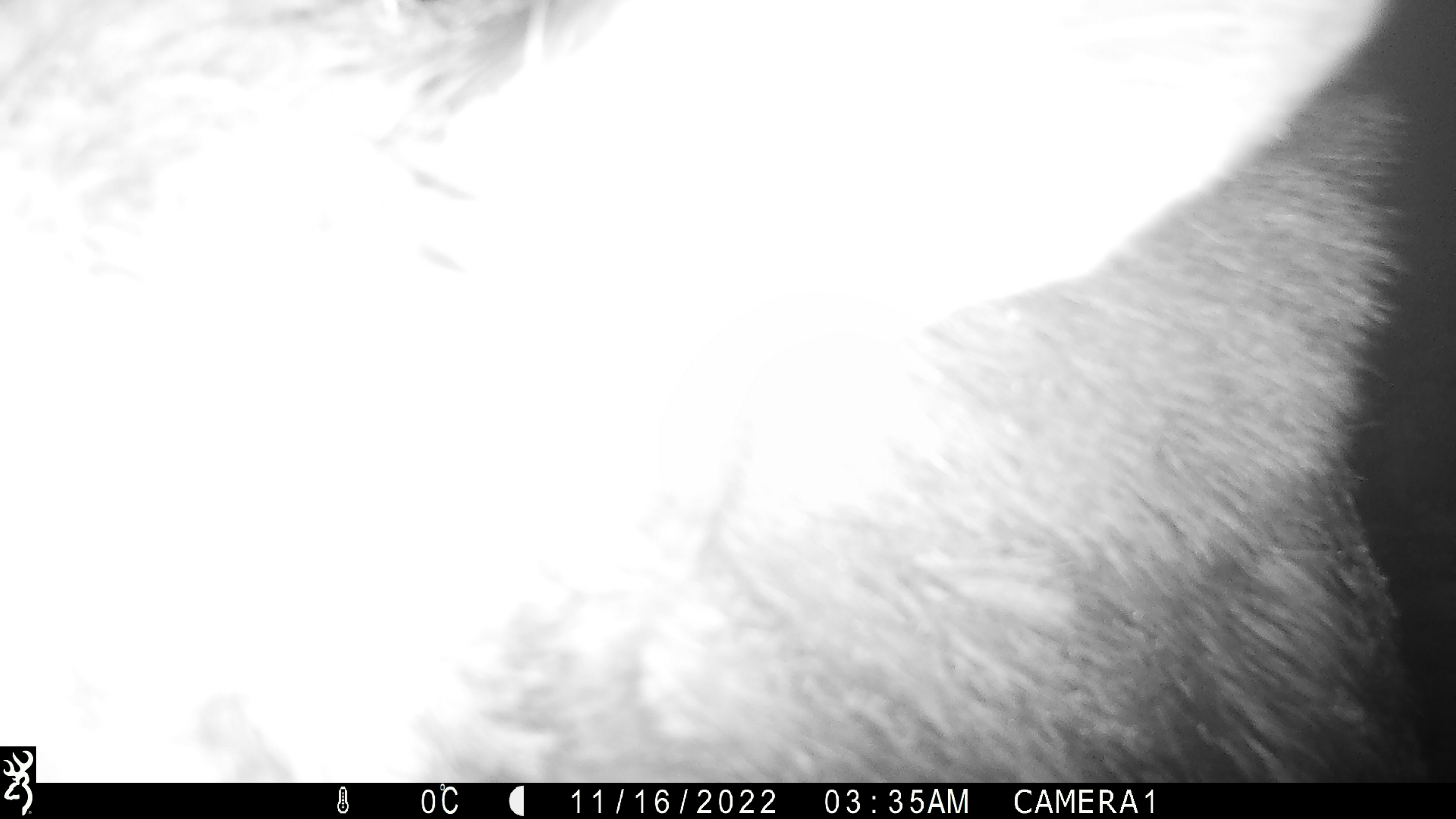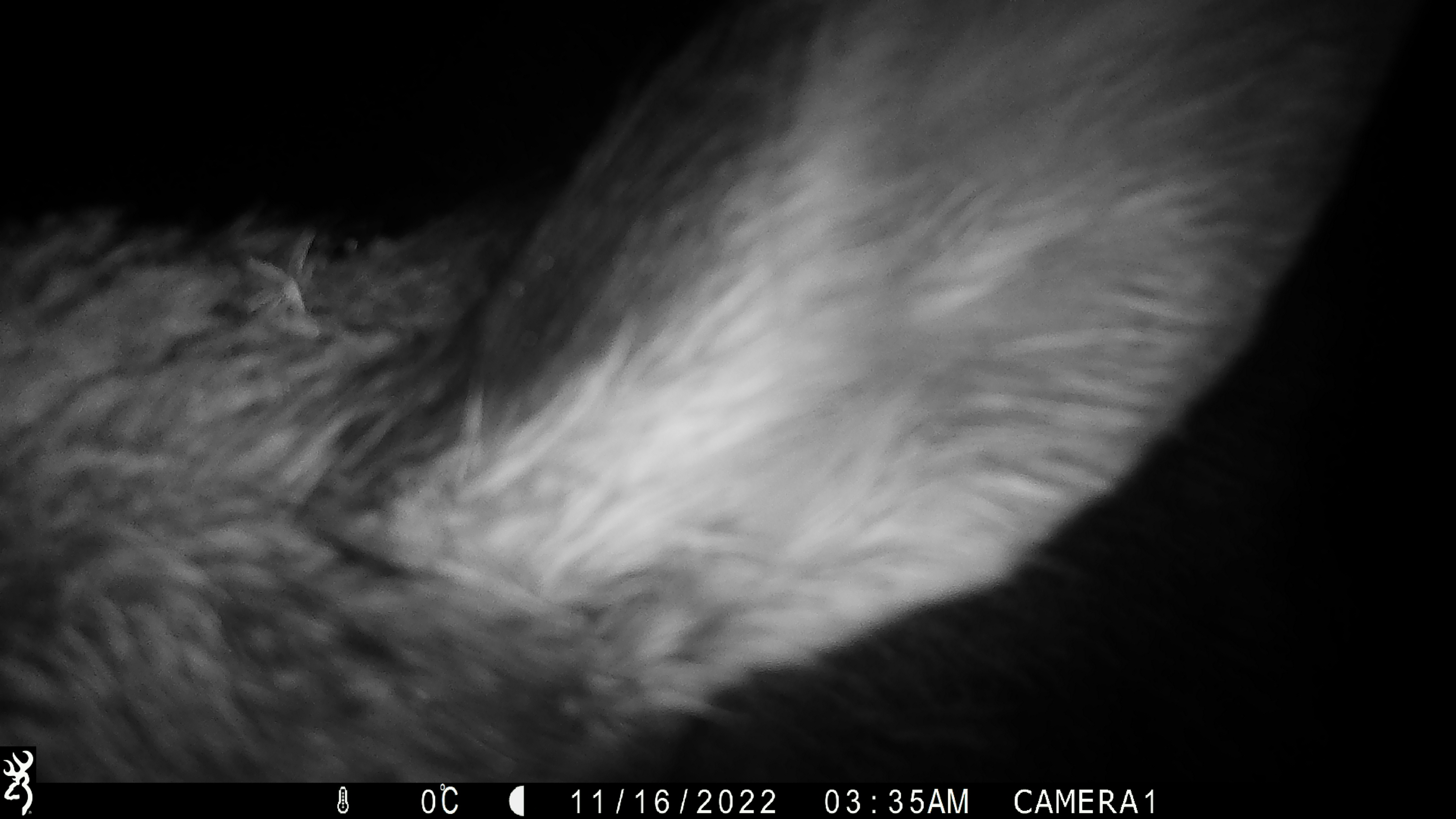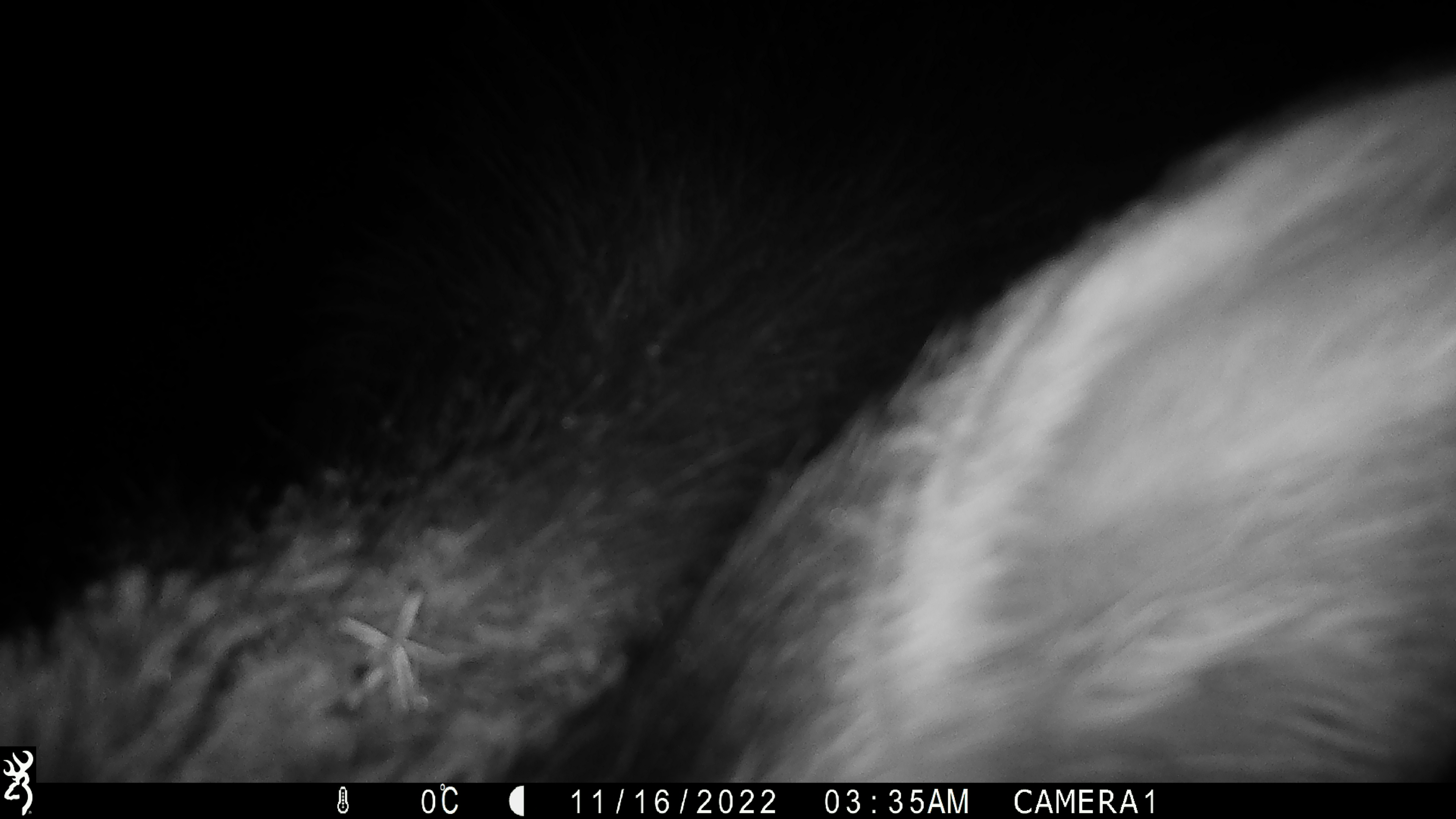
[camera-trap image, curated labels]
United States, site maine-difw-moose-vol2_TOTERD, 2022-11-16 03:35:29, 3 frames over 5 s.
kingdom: Animalia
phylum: Chordata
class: Mammalia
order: Artiodactyla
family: Cervidae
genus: Alces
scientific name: Alces alces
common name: moose